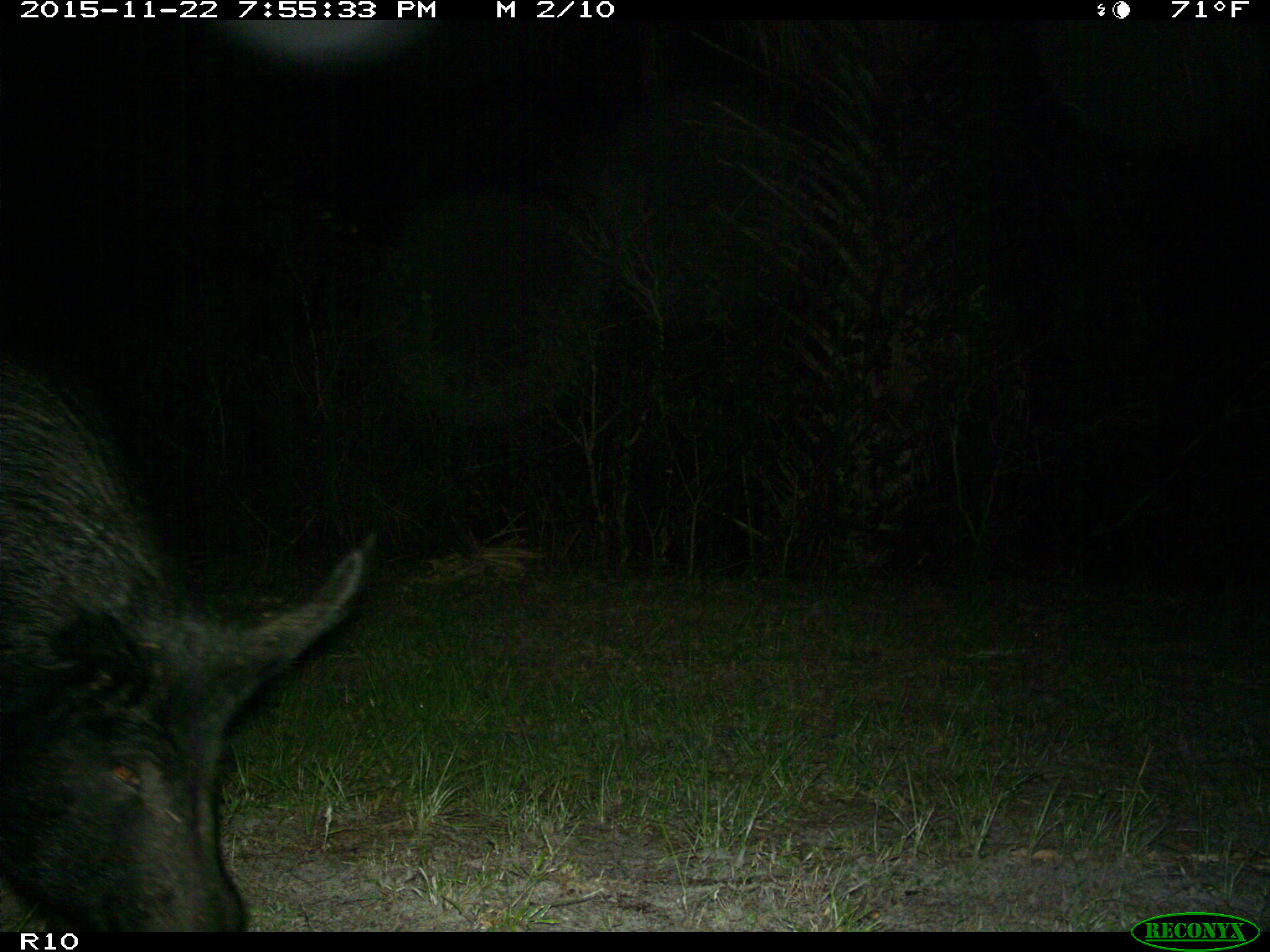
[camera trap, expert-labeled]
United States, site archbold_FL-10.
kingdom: Animalia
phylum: Chordata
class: Mammalia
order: Artiodactyla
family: Suidae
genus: Sus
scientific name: Sus scrofa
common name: wild boar